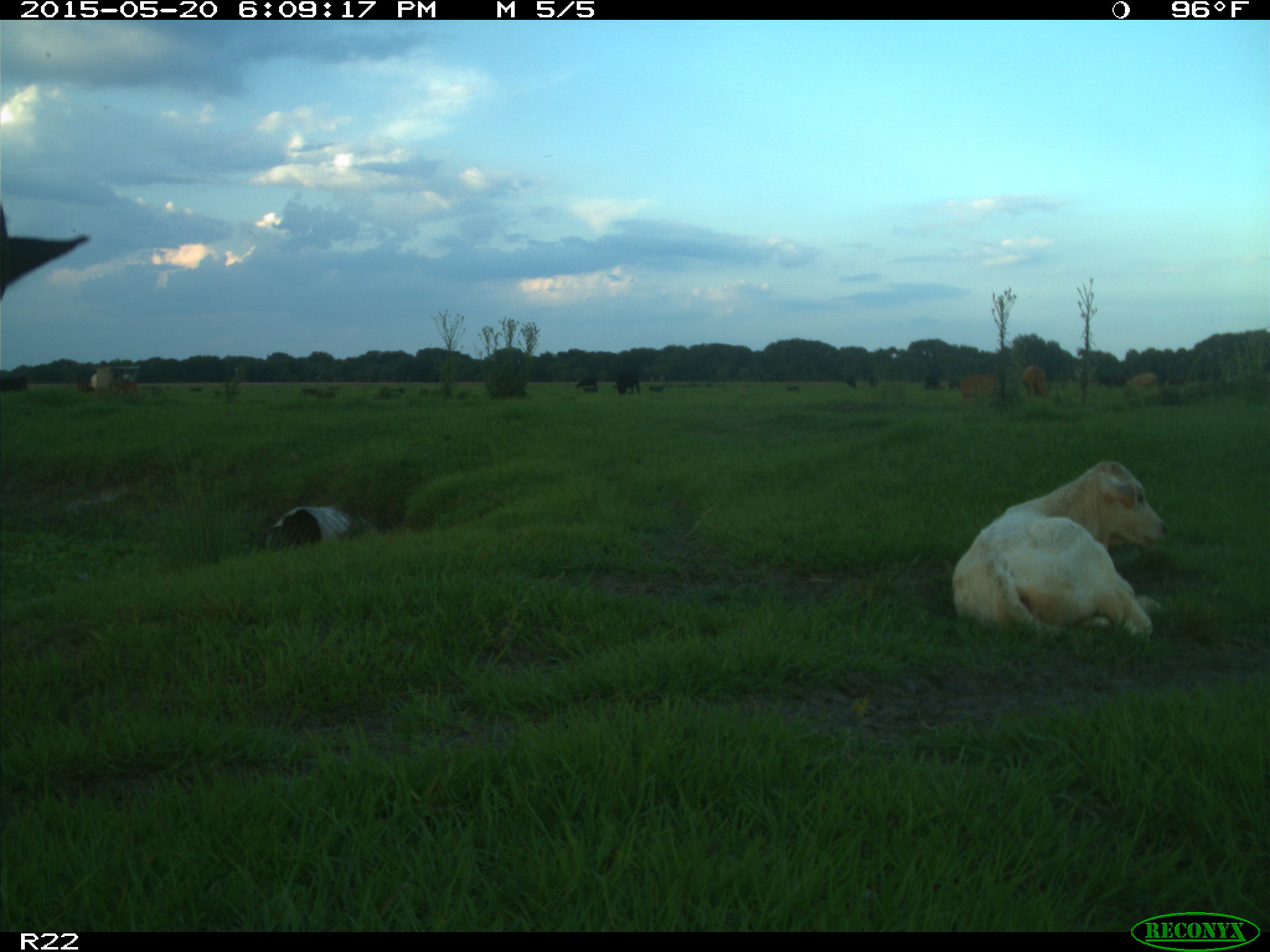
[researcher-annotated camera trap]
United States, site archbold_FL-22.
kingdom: Animalia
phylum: Chordata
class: Mammalia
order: Artiodactyla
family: Bovidae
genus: Bos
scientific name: Bos taurus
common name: domestic cow